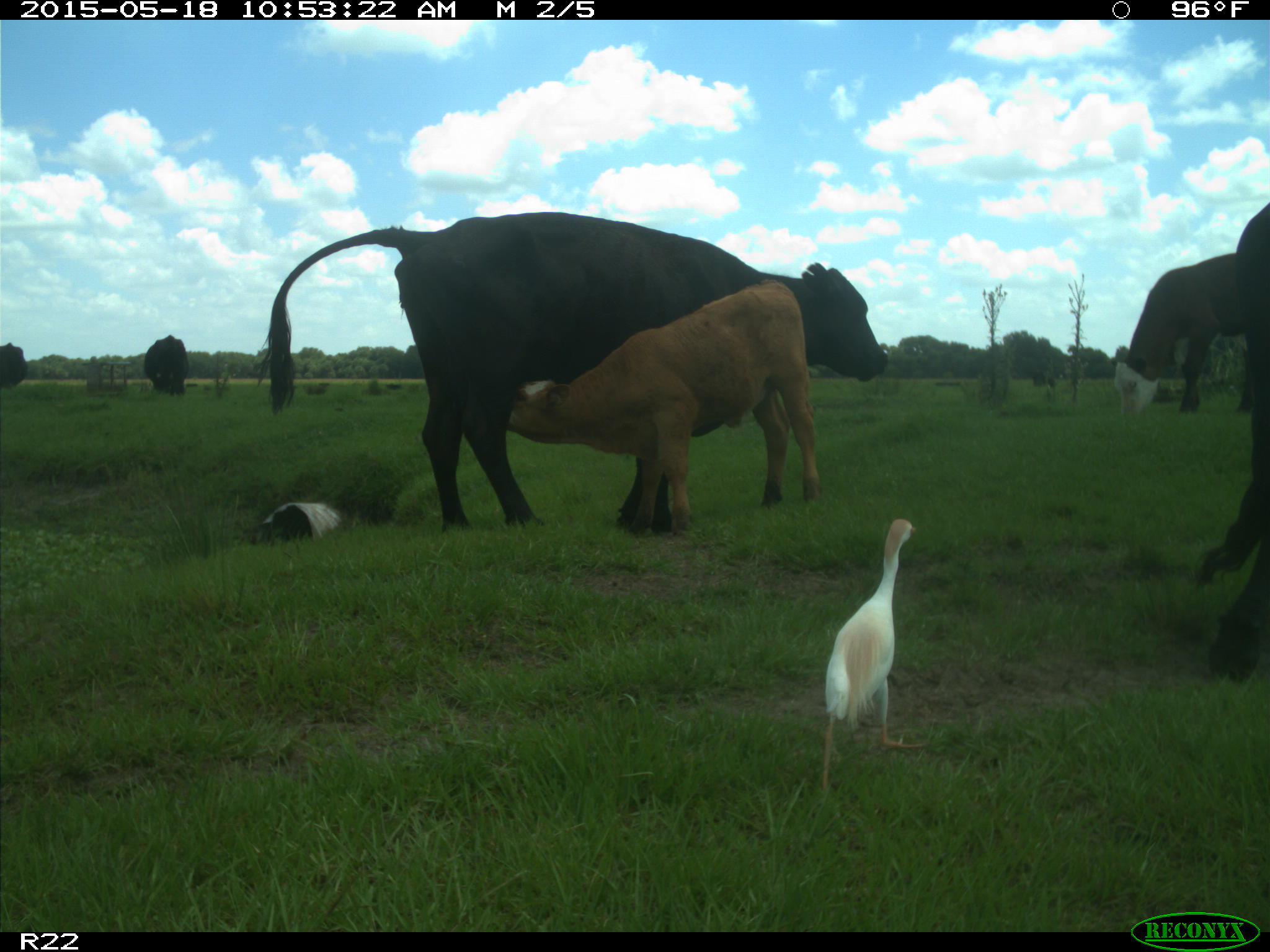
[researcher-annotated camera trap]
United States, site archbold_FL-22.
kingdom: Animalia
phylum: Chordata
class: Mammalia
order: Artiodactyla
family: Bovidae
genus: Bos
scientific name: Bos taurus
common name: domestic cow